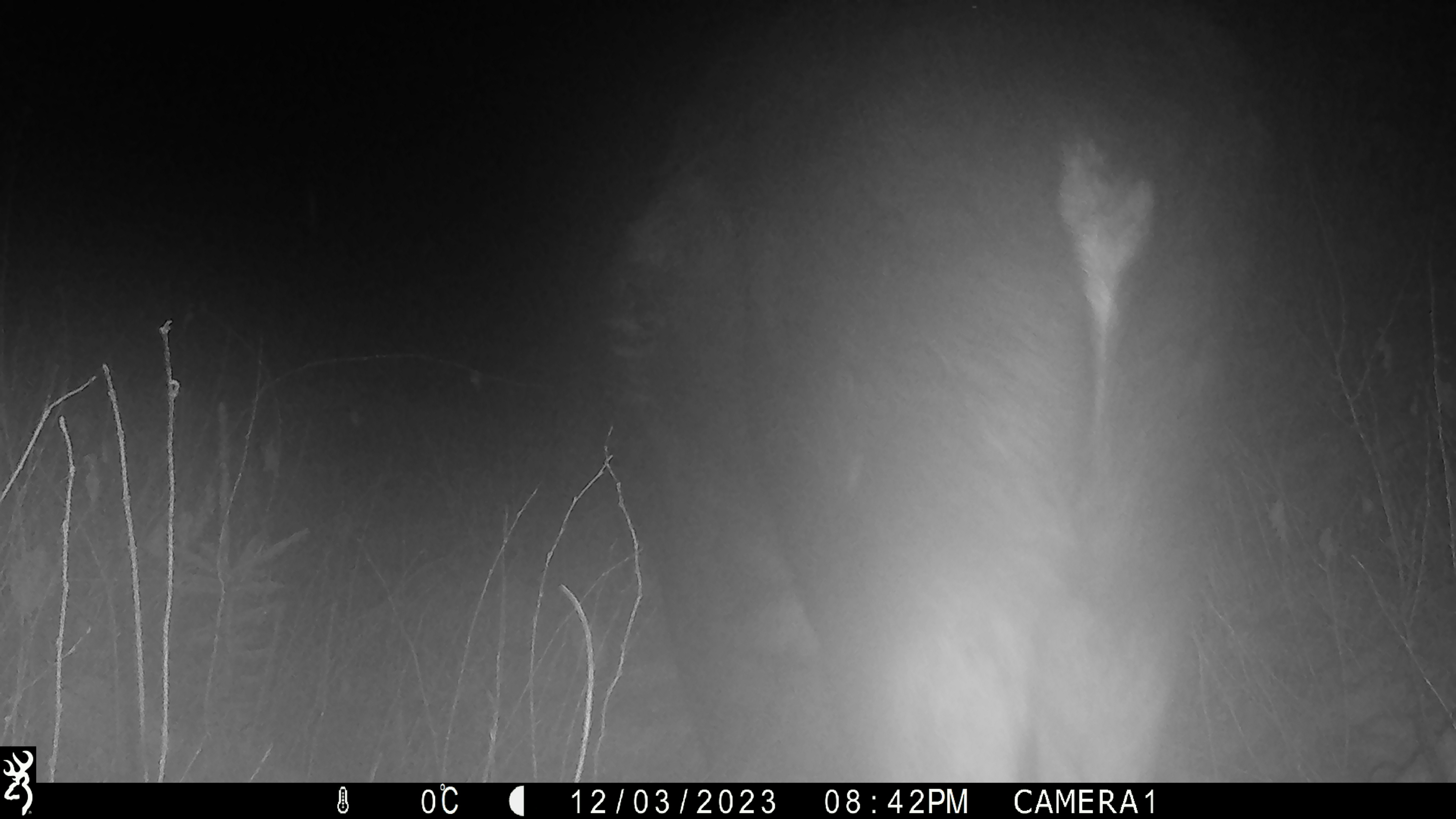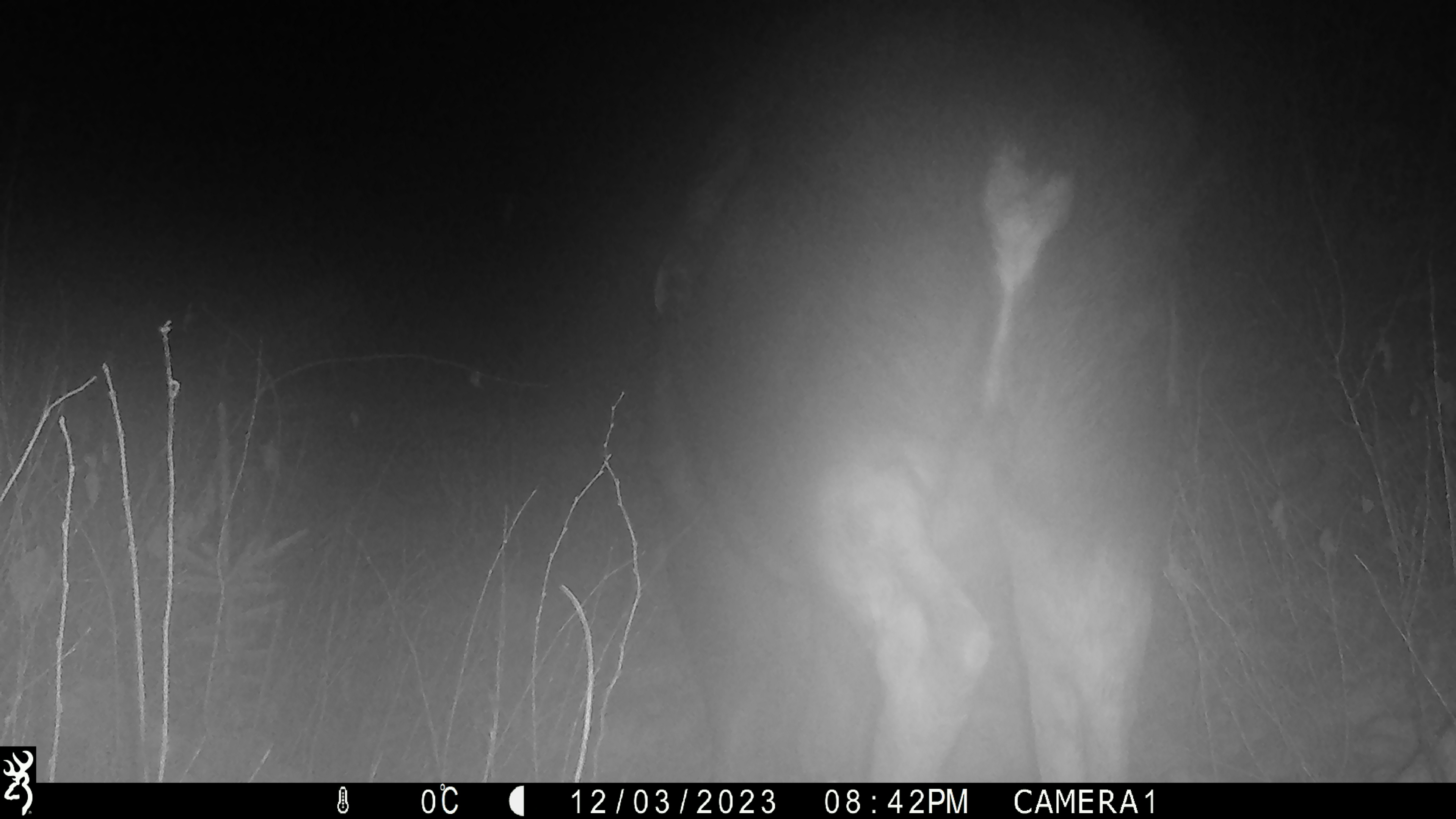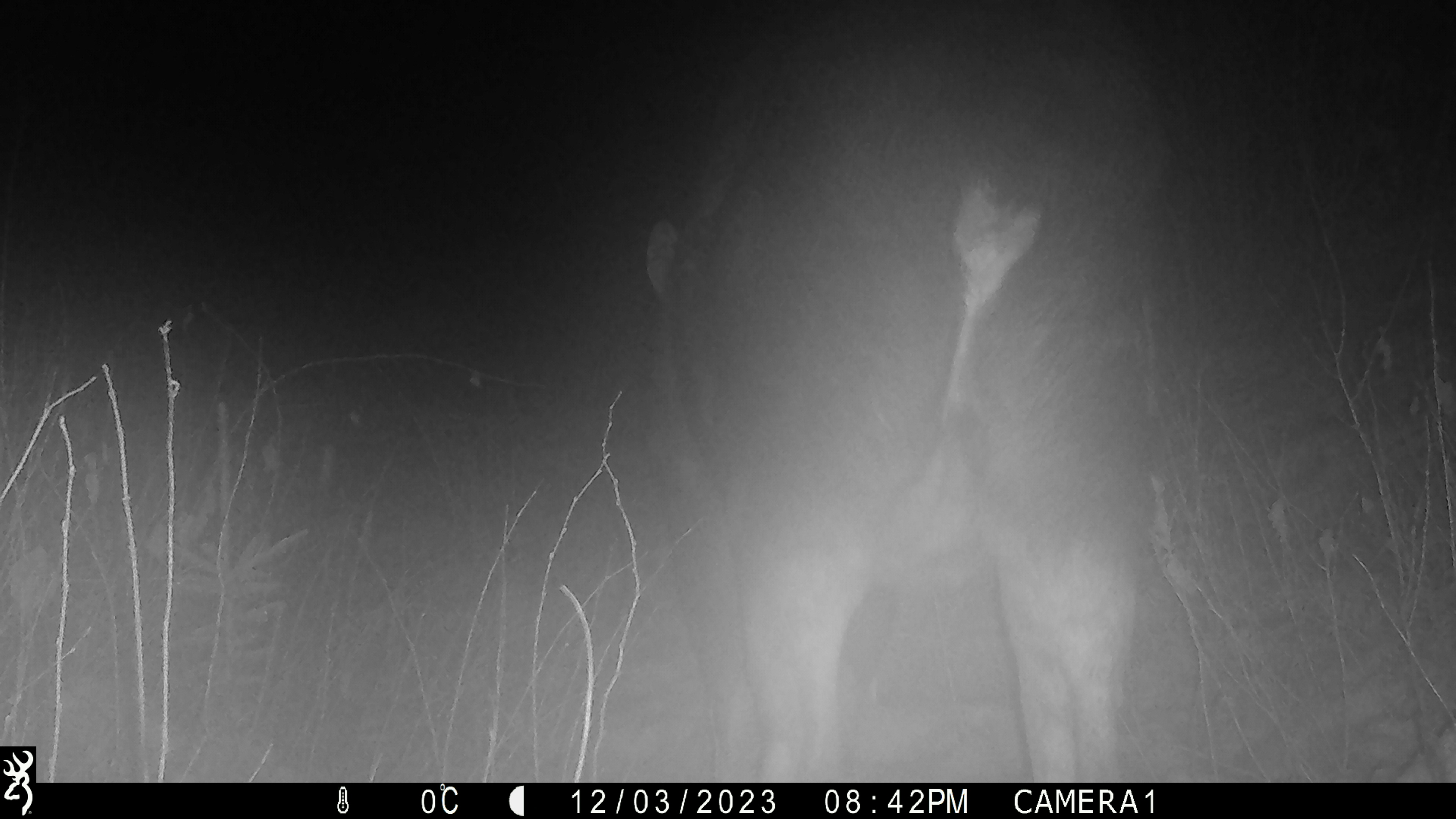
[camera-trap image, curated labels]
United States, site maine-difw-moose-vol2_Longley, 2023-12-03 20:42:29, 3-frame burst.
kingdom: Animalia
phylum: Chordata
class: Mammalia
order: Artiodactyla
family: Cervidae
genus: Alces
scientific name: Alces alces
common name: moose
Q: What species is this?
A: Moose (Alces alces).